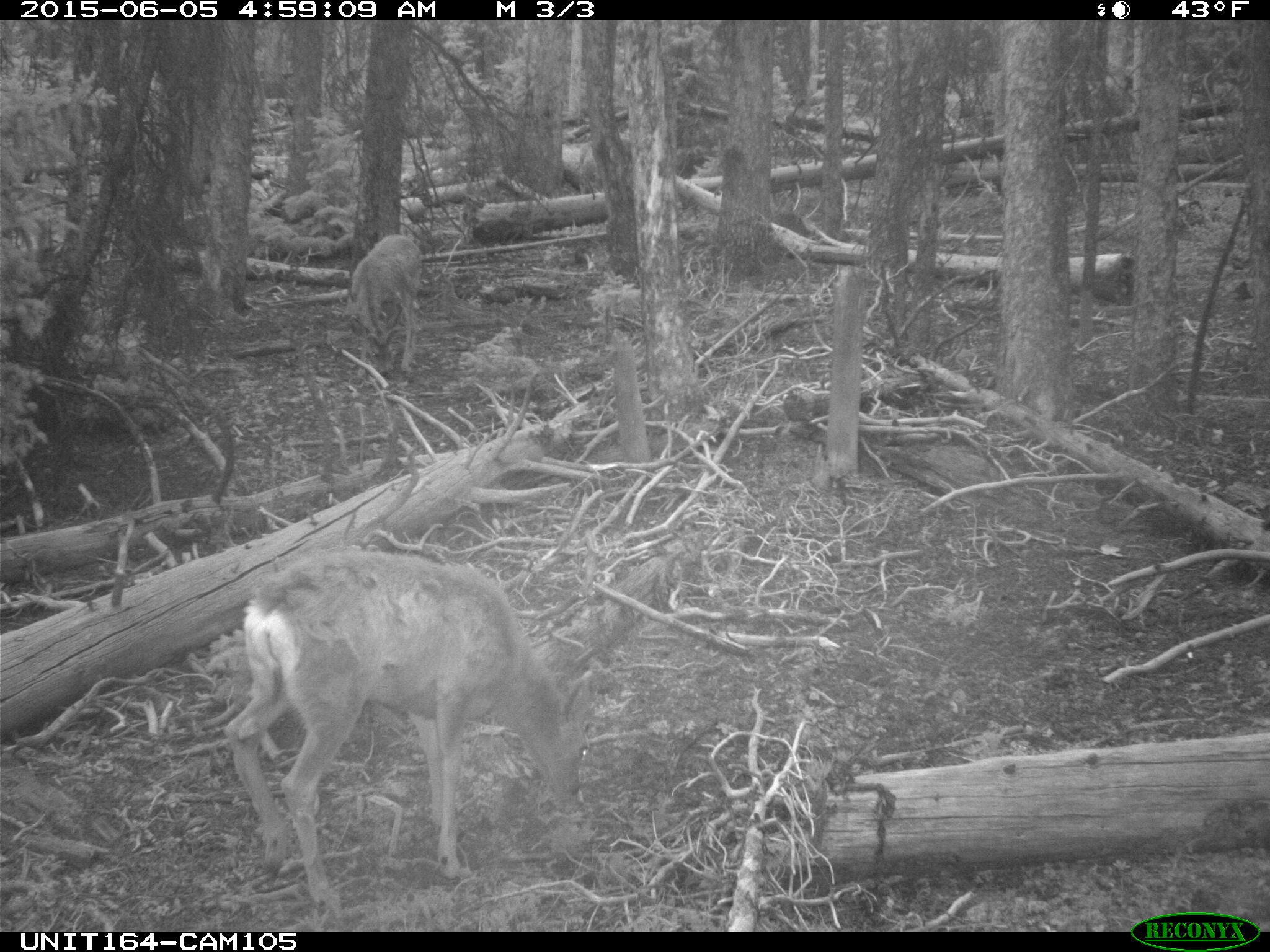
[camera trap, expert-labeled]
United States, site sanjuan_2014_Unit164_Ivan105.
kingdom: Animalia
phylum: Chordata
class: Mammalia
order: Artiodactyla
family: Cervidae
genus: Odocoileus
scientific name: Odocoileus hemionus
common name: mule deer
Odocoileus hemionus (mule deer).